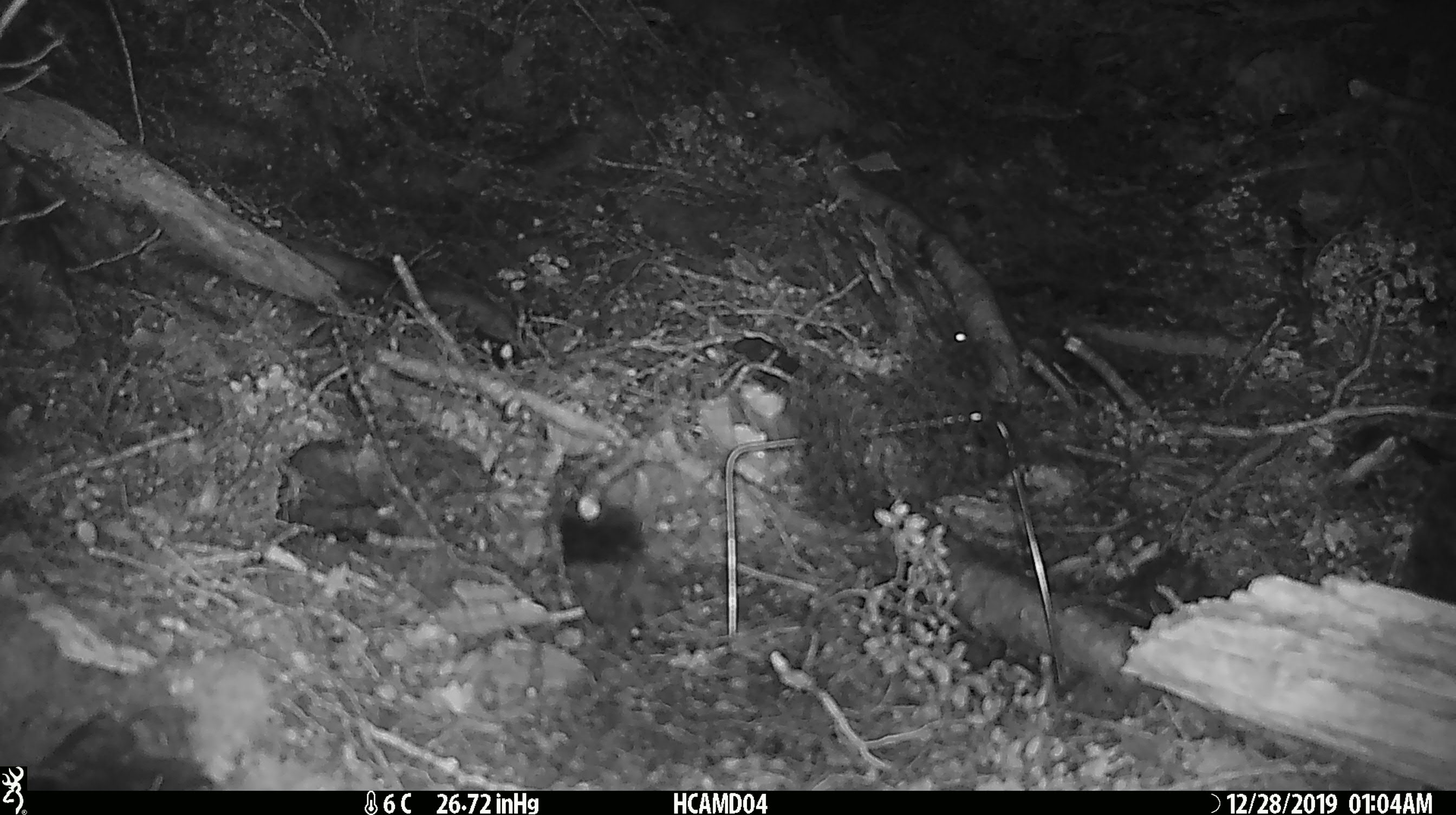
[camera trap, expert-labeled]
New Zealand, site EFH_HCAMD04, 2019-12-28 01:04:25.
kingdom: Animalia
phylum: Chordata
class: Mammalia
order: Rodentia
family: Muridae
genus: Mus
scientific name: Mus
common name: mouse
Mouse (Mus).